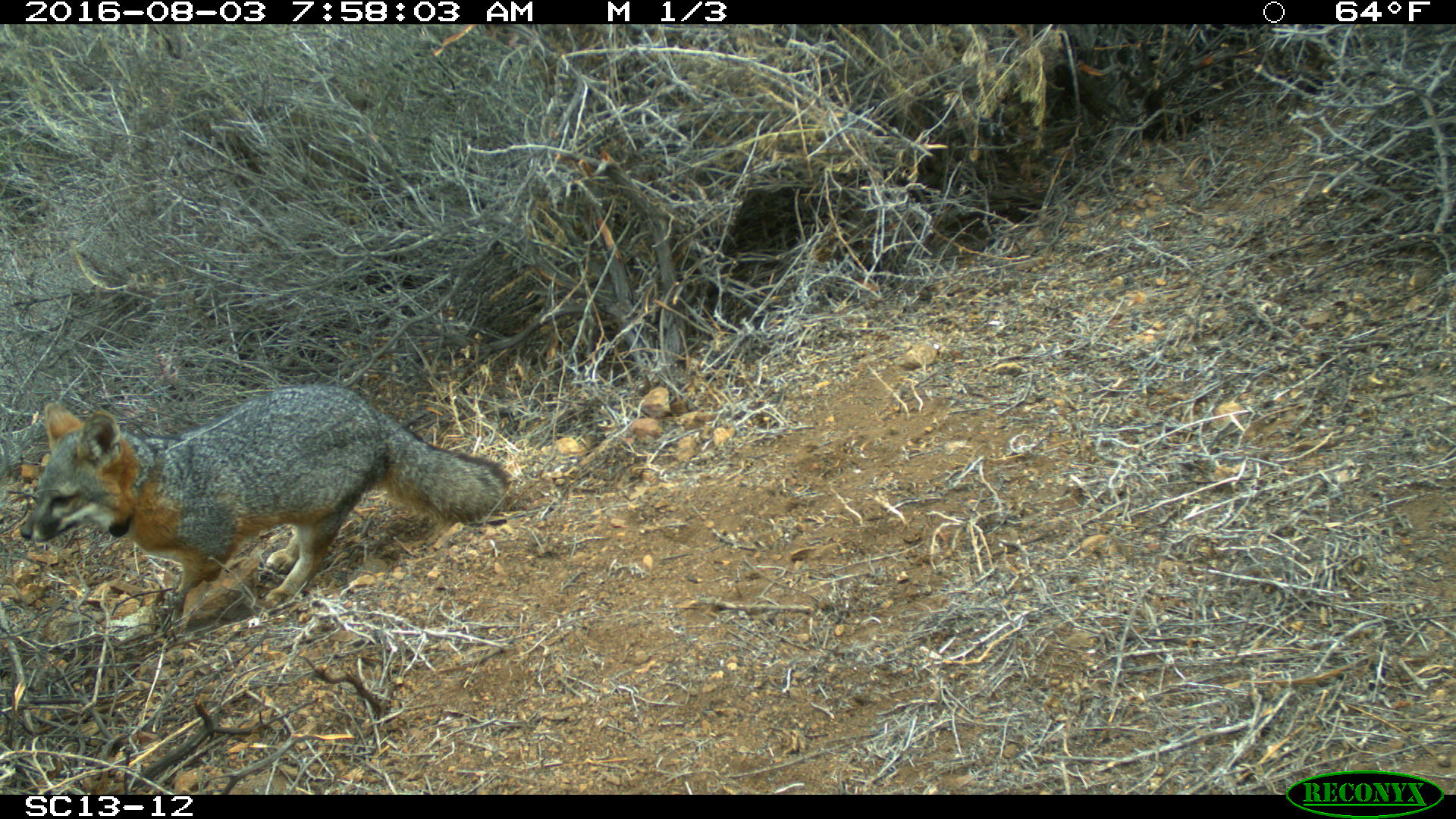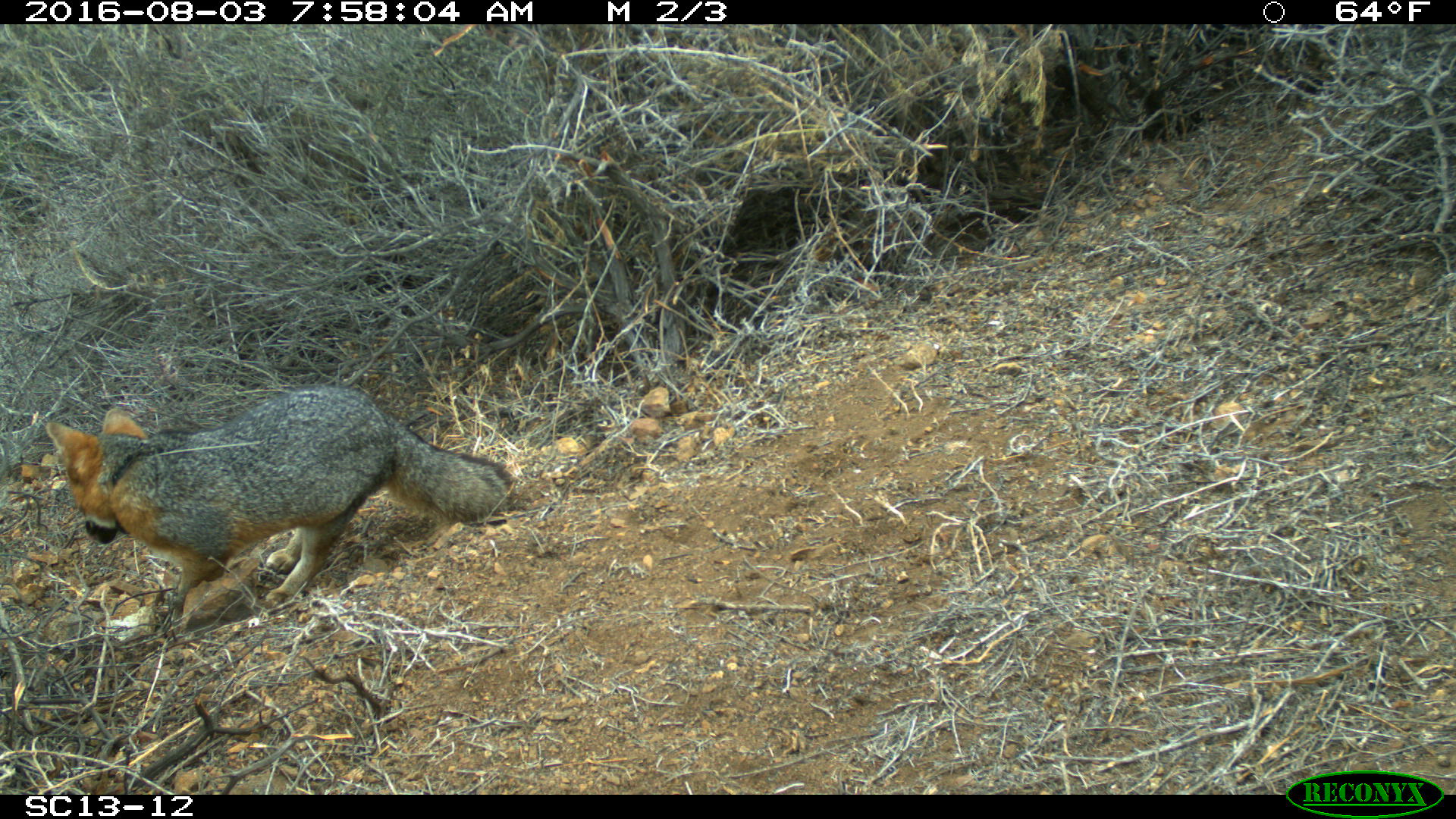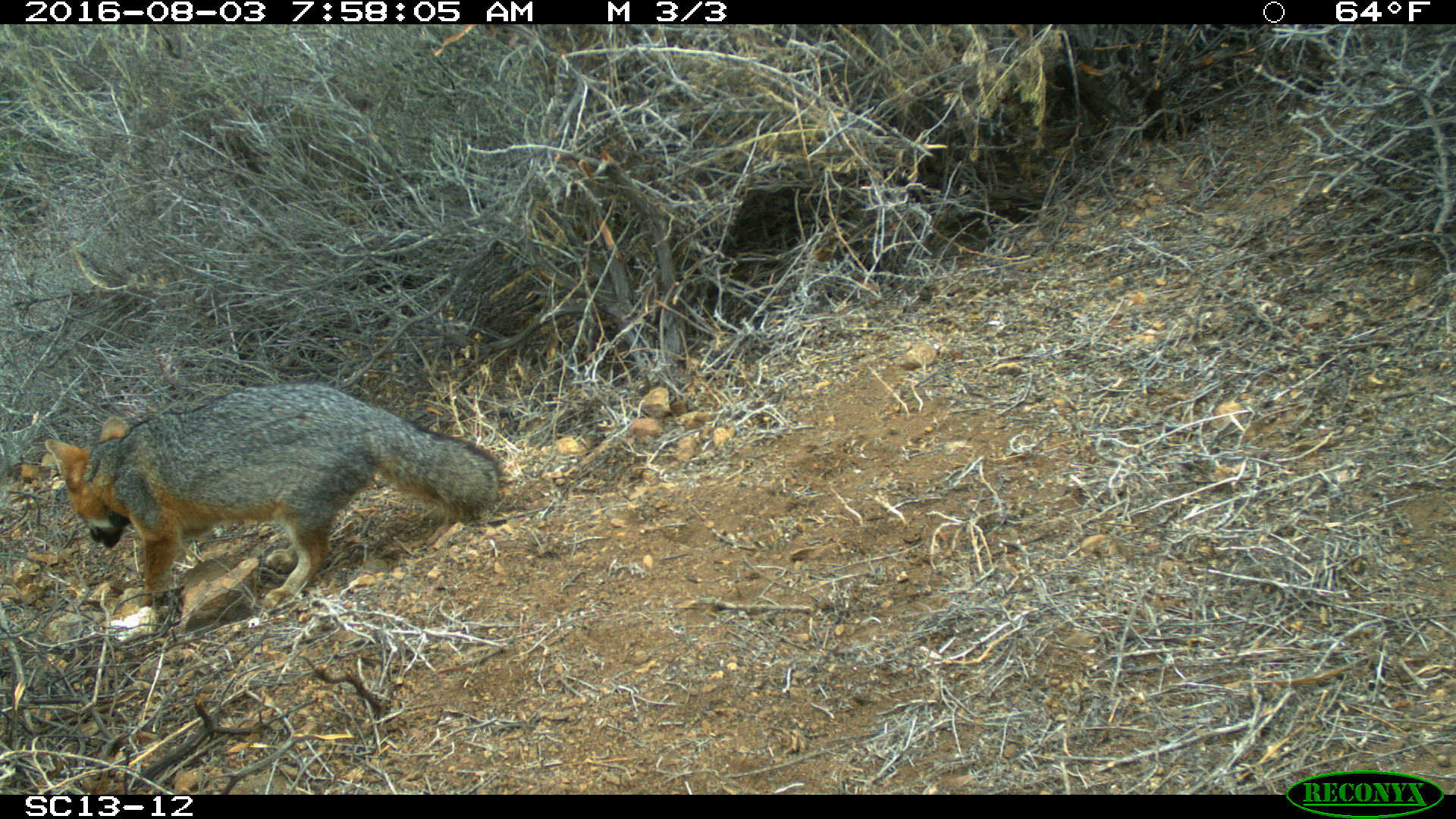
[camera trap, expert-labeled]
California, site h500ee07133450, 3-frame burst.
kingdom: Animalia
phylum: Chordata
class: Mammalia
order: Carnivora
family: Canidae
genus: Urocyon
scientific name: Urocyon littoralis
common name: island fox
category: fox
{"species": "fox (island fox) (Urocyon littoralis)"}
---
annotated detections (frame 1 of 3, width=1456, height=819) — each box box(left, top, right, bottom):
fox: box(20, 383, 510, 609)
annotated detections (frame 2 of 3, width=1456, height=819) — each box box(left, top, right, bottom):
fox: box(45, 384, 513, 610)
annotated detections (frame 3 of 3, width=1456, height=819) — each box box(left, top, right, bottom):
fox: box(44, 381, 506, 610)